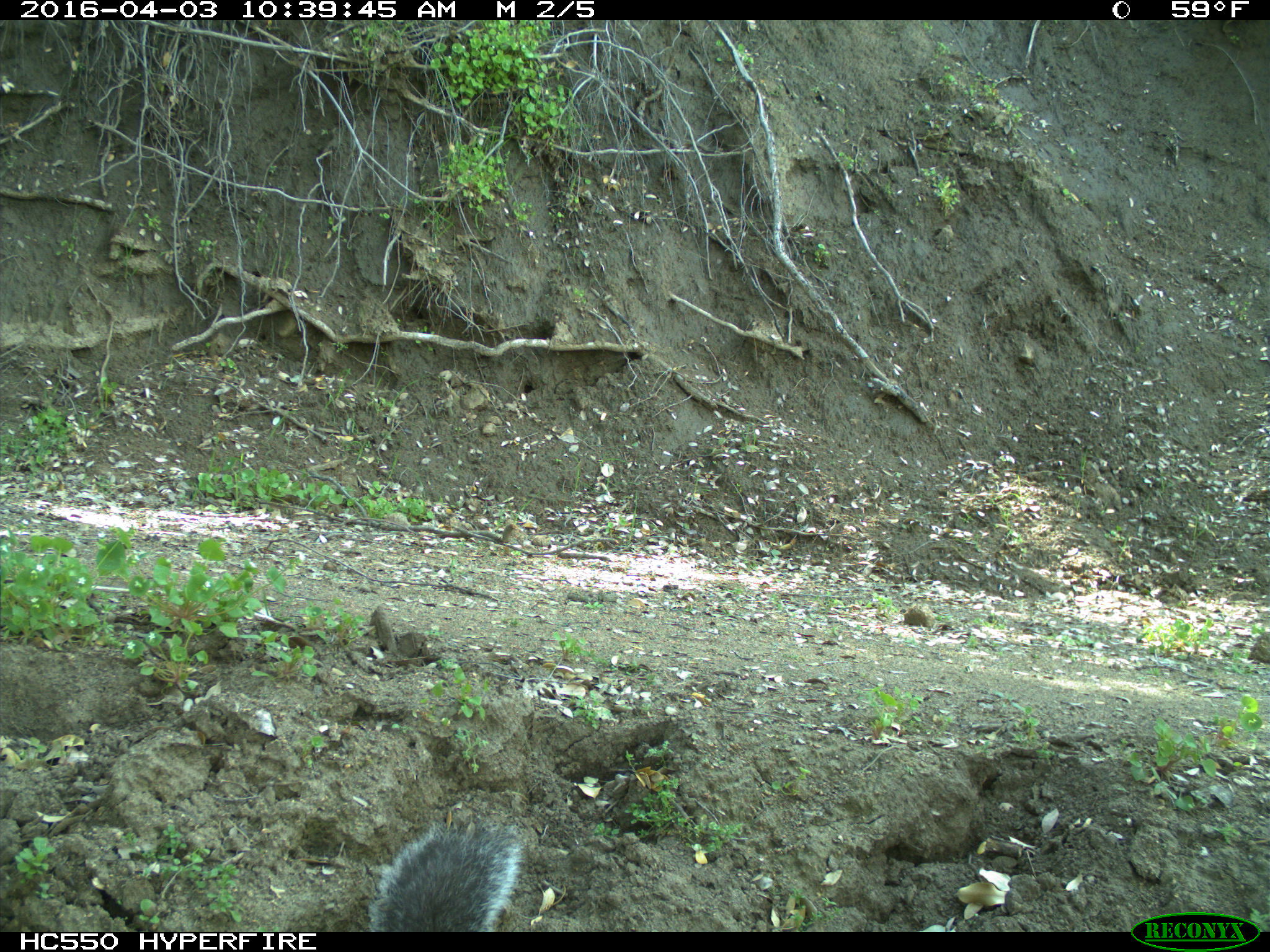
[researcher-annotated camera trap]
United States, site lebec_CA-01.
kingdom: Animalia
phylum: Chordata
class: Mammalia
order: Rodentia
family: Sciuridae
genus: Sciurus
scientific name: Sciurus carolinensis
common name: eastern gray squirrel